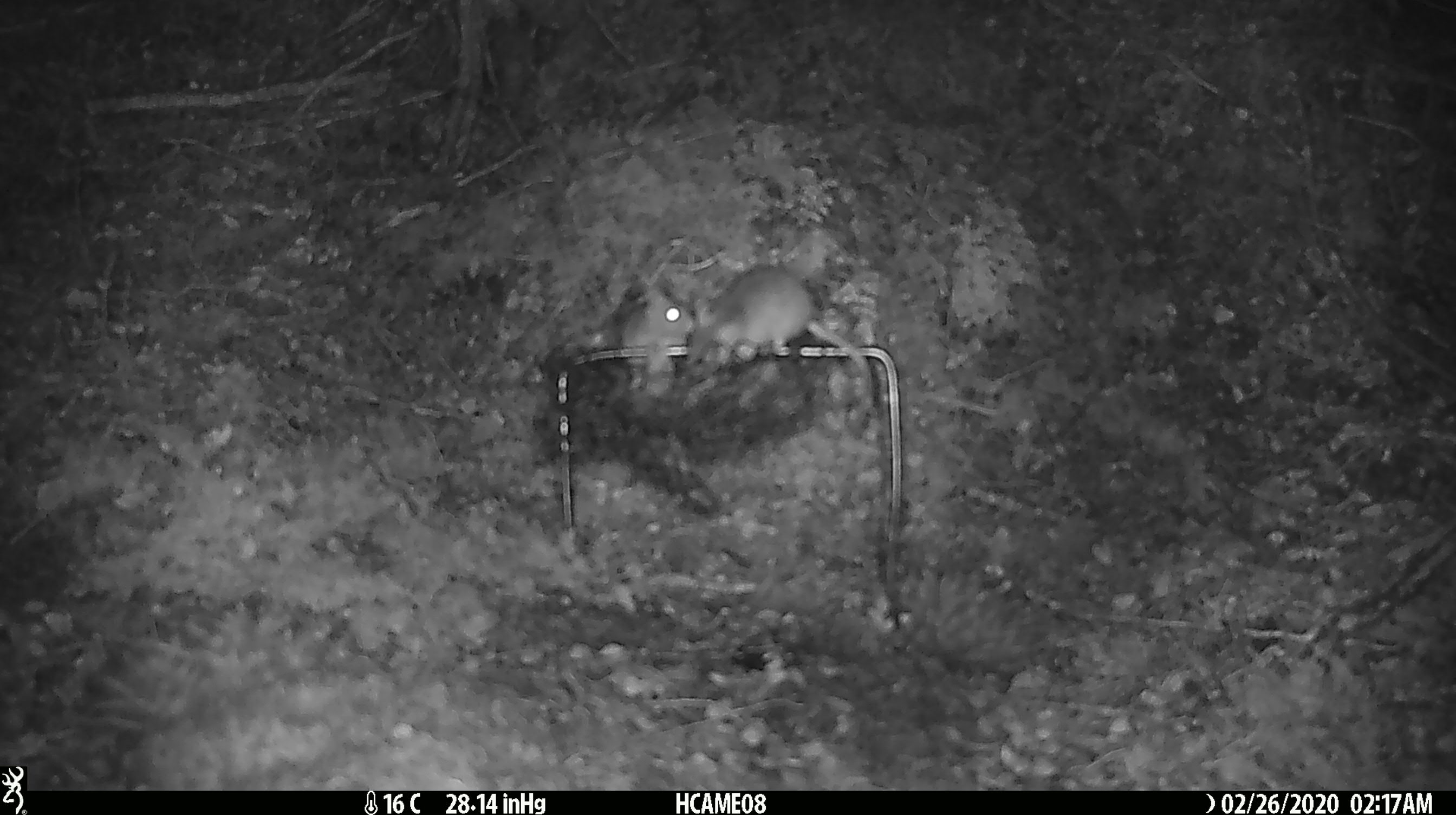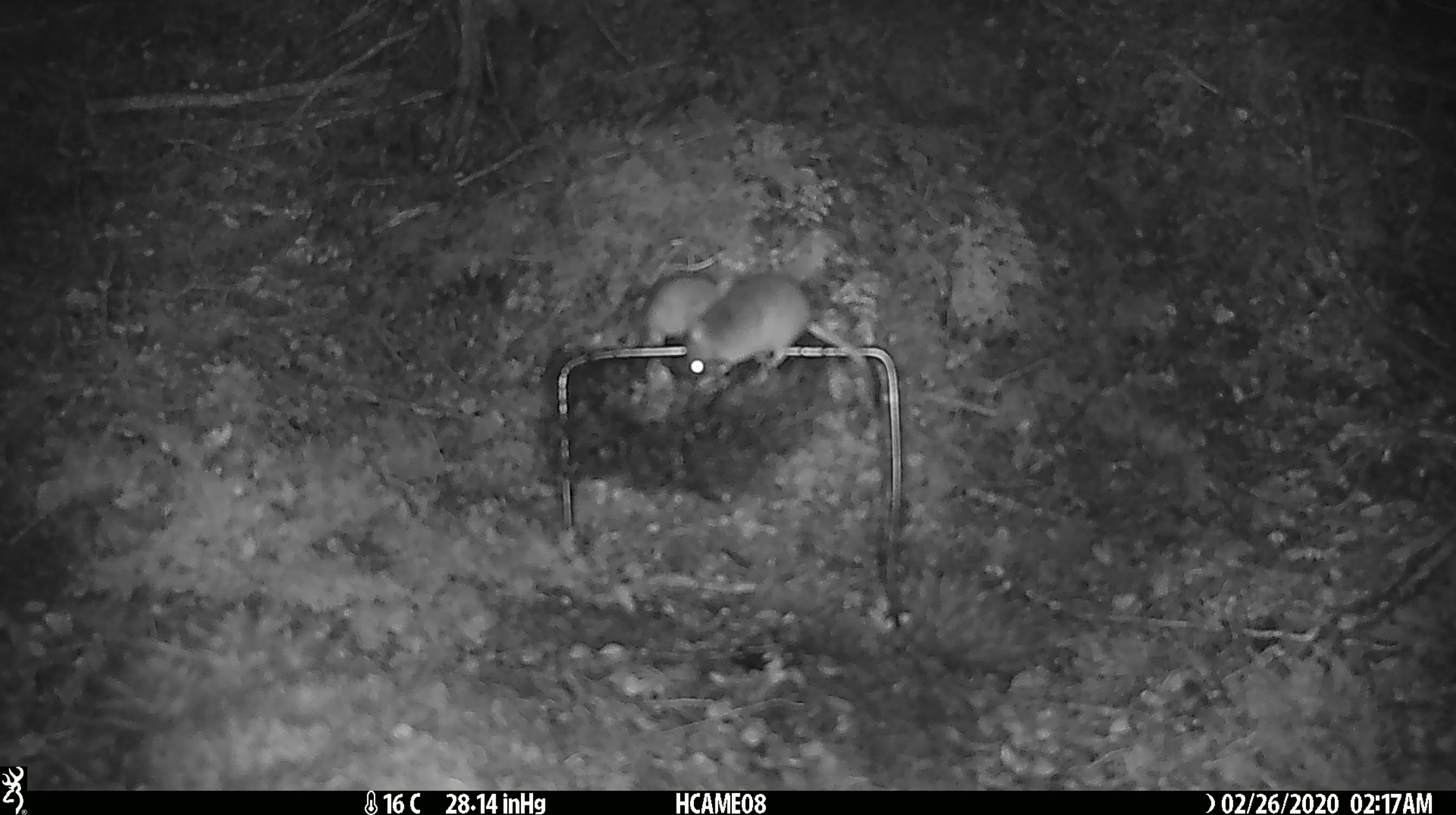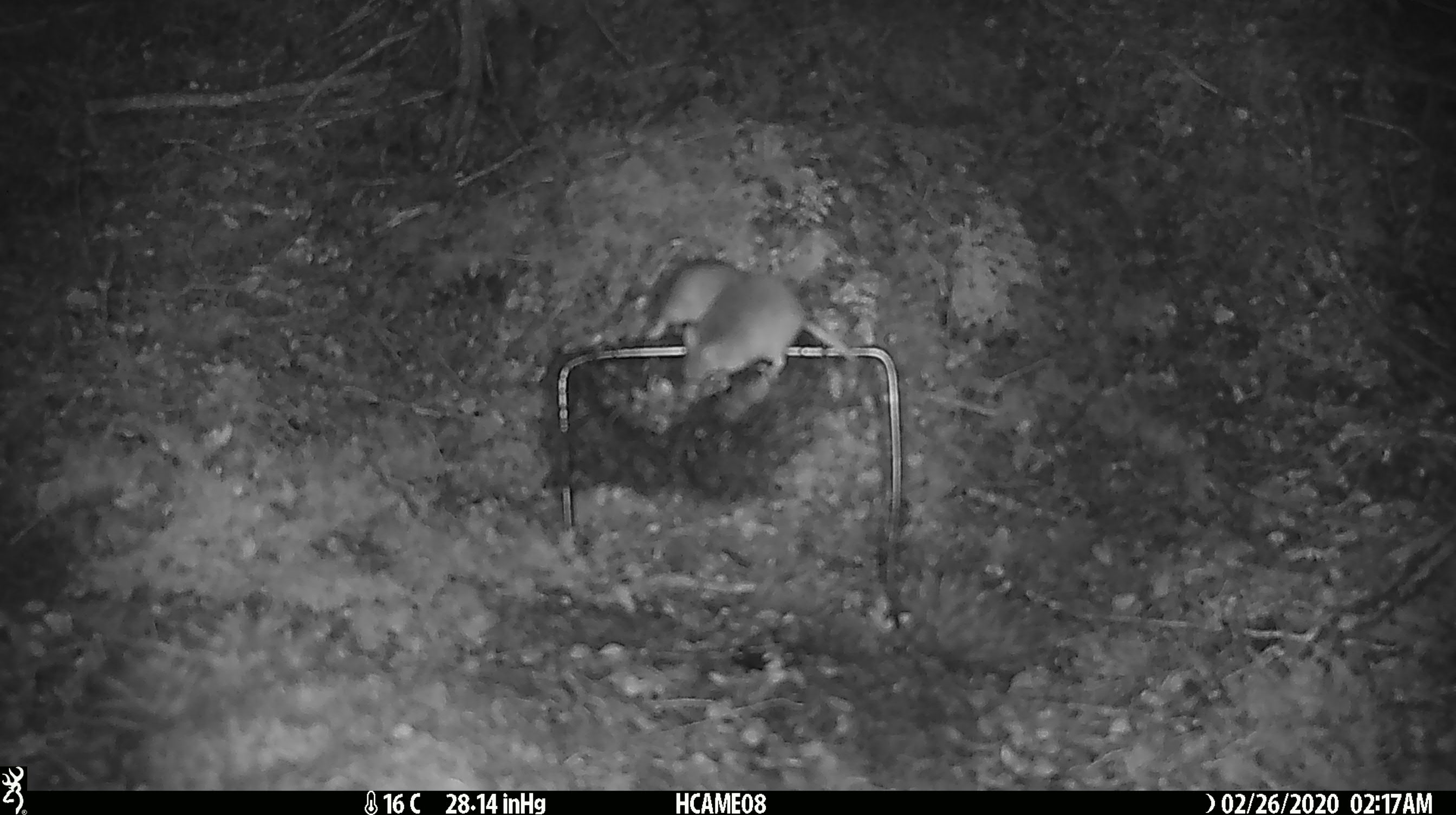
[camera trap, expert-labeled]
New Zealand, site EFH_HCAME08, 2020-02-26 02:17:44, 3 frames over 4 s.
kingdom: Animalia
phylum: Chordata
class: Mammalia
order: Rodentia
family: Muridae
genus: Mus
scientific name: Mus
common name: mouse